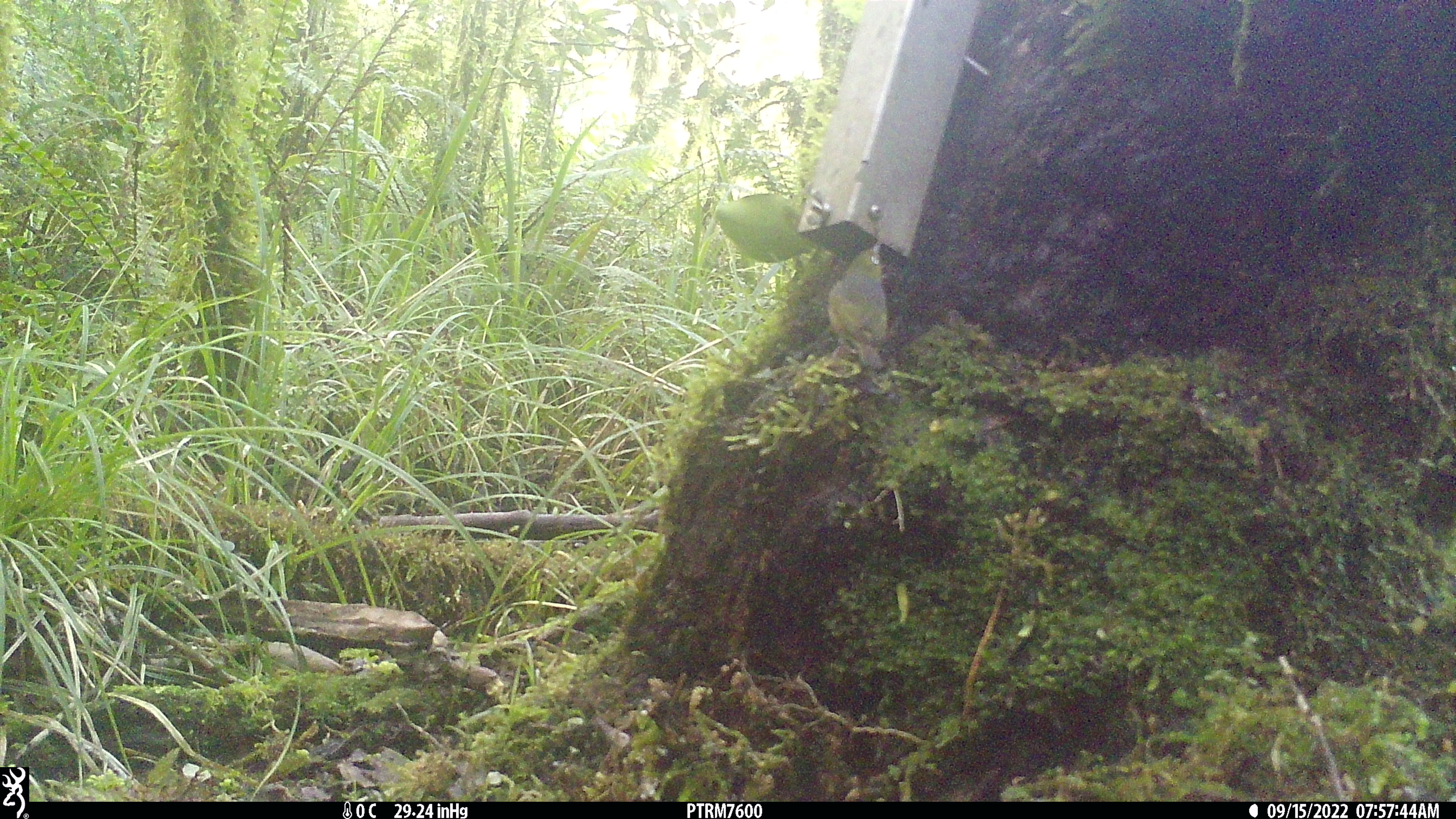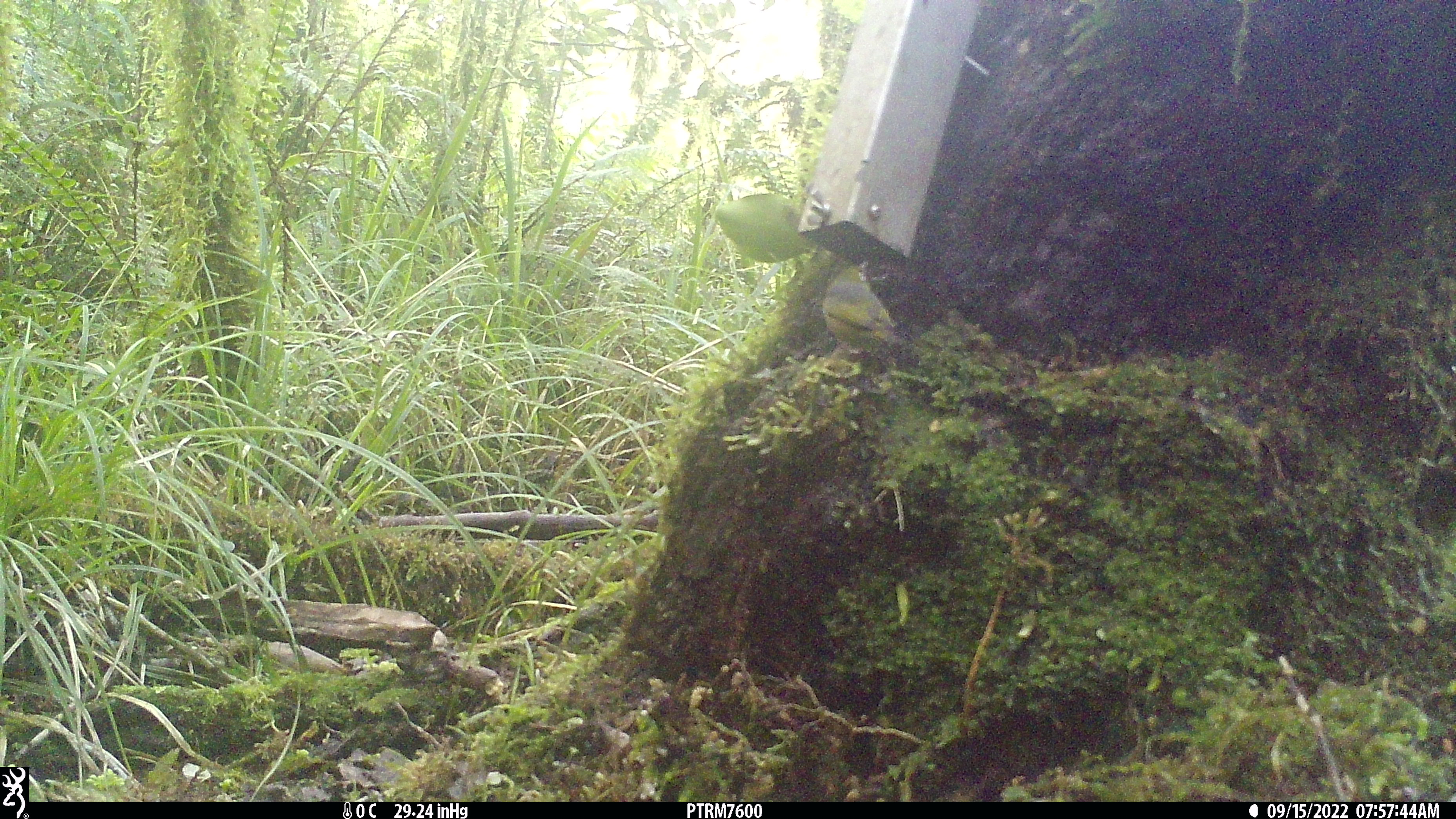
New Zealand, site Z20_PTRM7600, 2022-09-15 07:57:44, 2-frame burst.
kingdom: Animalia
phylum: Chordata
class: Aves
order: Passeriformes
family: Zosteropidae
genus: Zosterops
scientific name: Zosterops lateralis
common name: silvereye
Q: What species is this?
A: Silvereye (Zosterops lateralis).